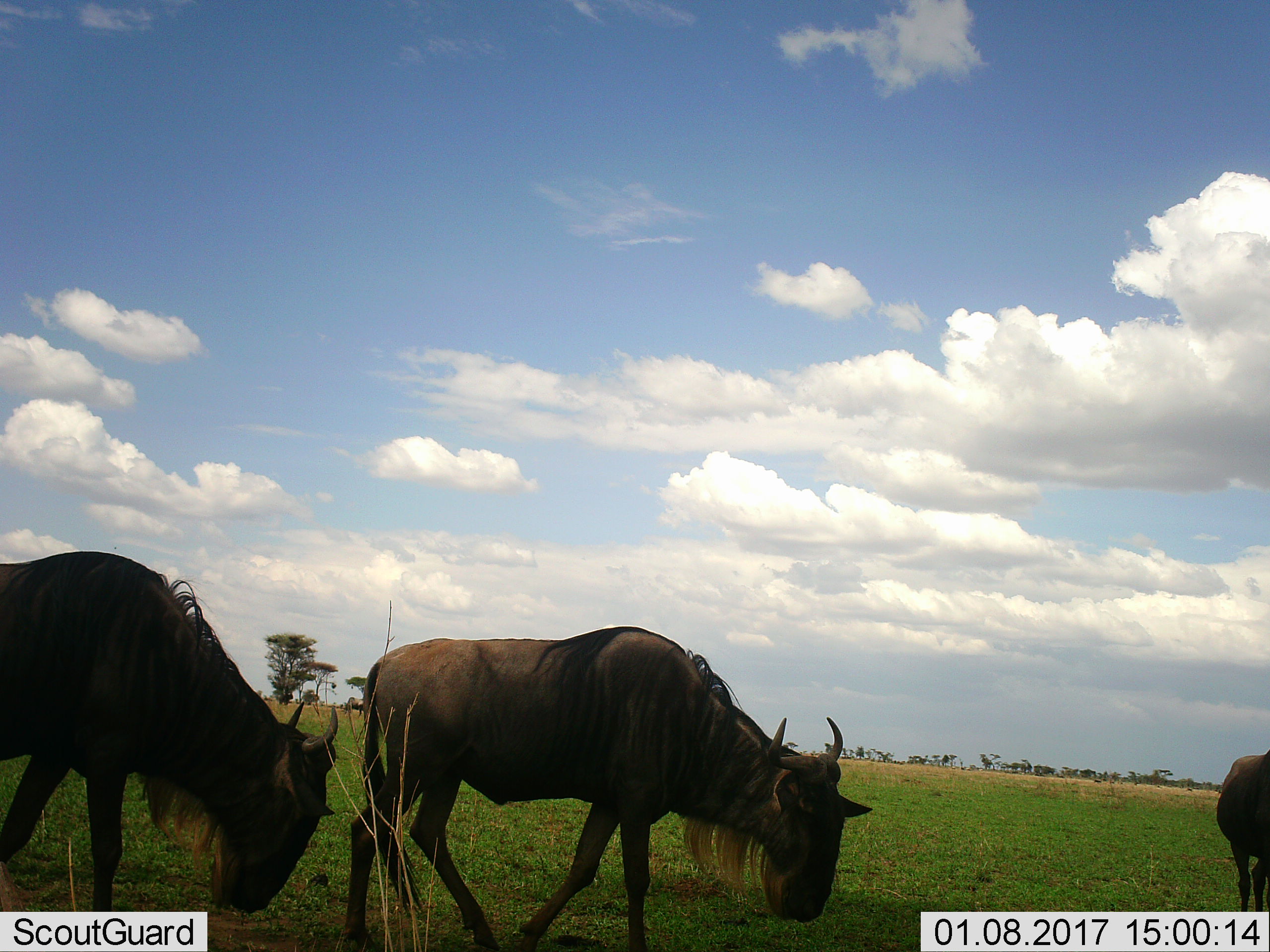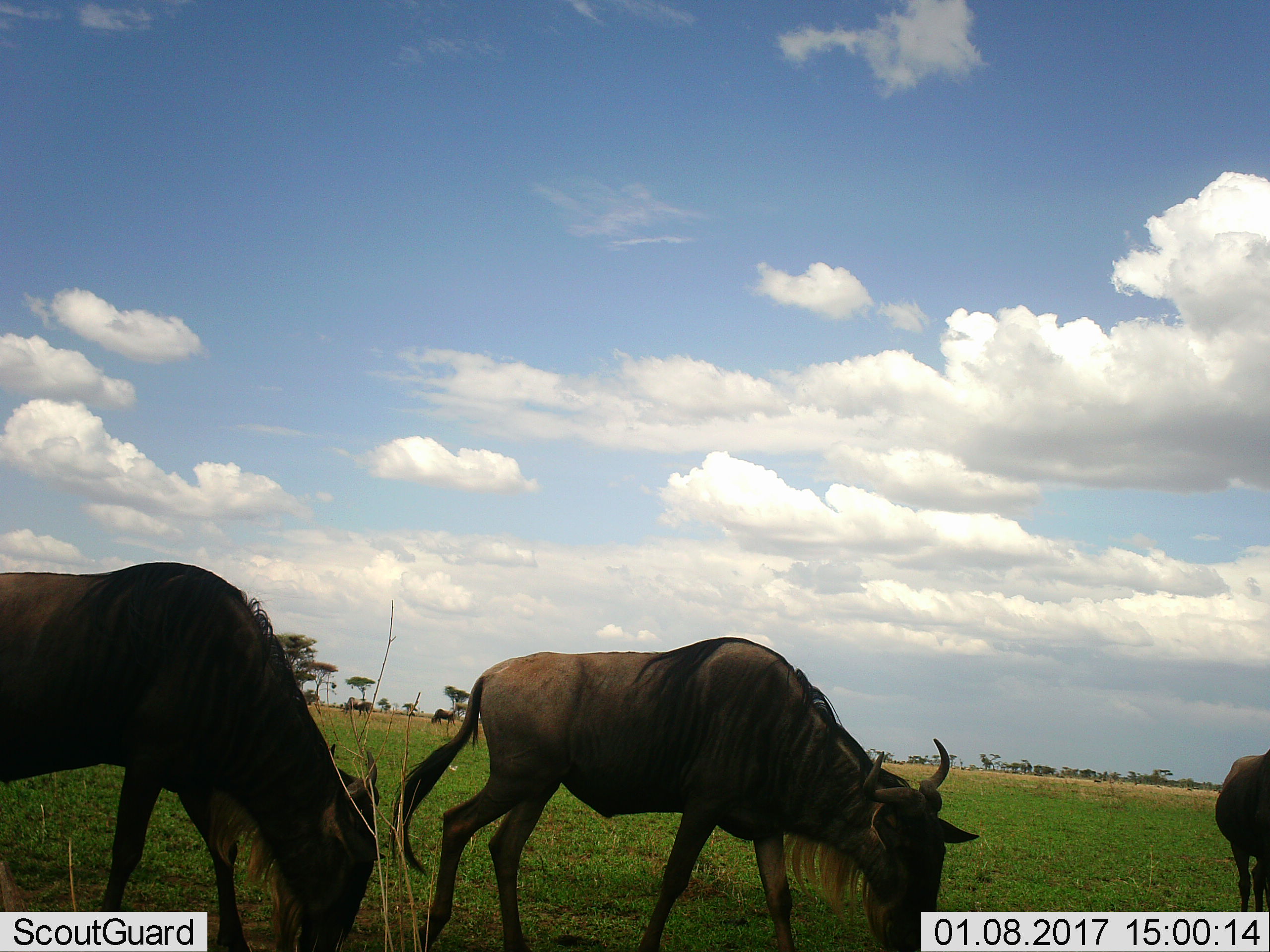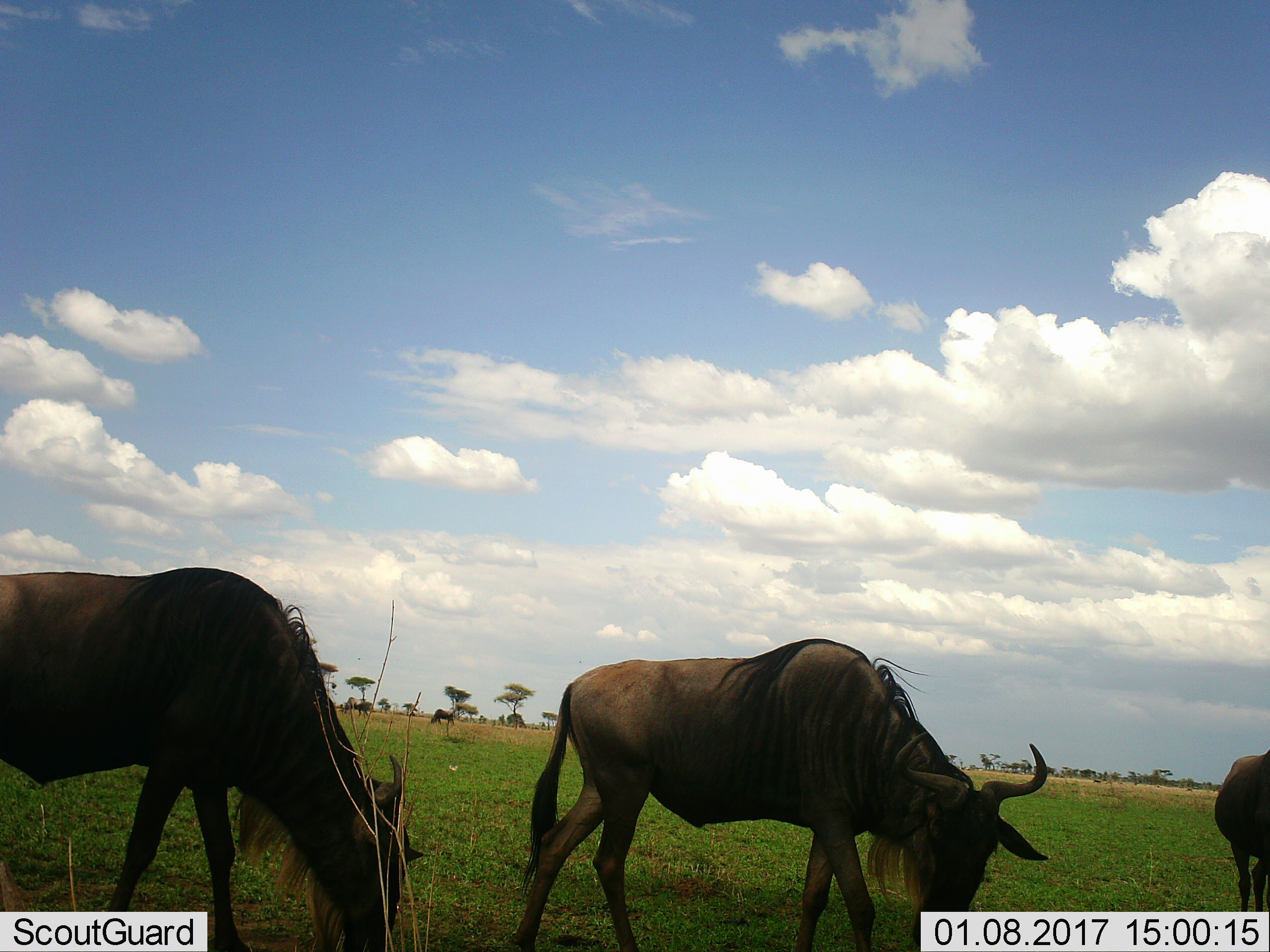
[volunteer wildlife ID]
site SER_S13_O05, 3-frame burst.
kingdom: Animalia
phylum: Chordata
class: Mammalia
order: Artiodactyla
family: Bovidae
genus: Connochaetes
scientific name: Connochaetes taurinus taurinus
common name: blue wildebeest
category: wildebeestblue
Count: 3.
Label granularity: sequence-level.